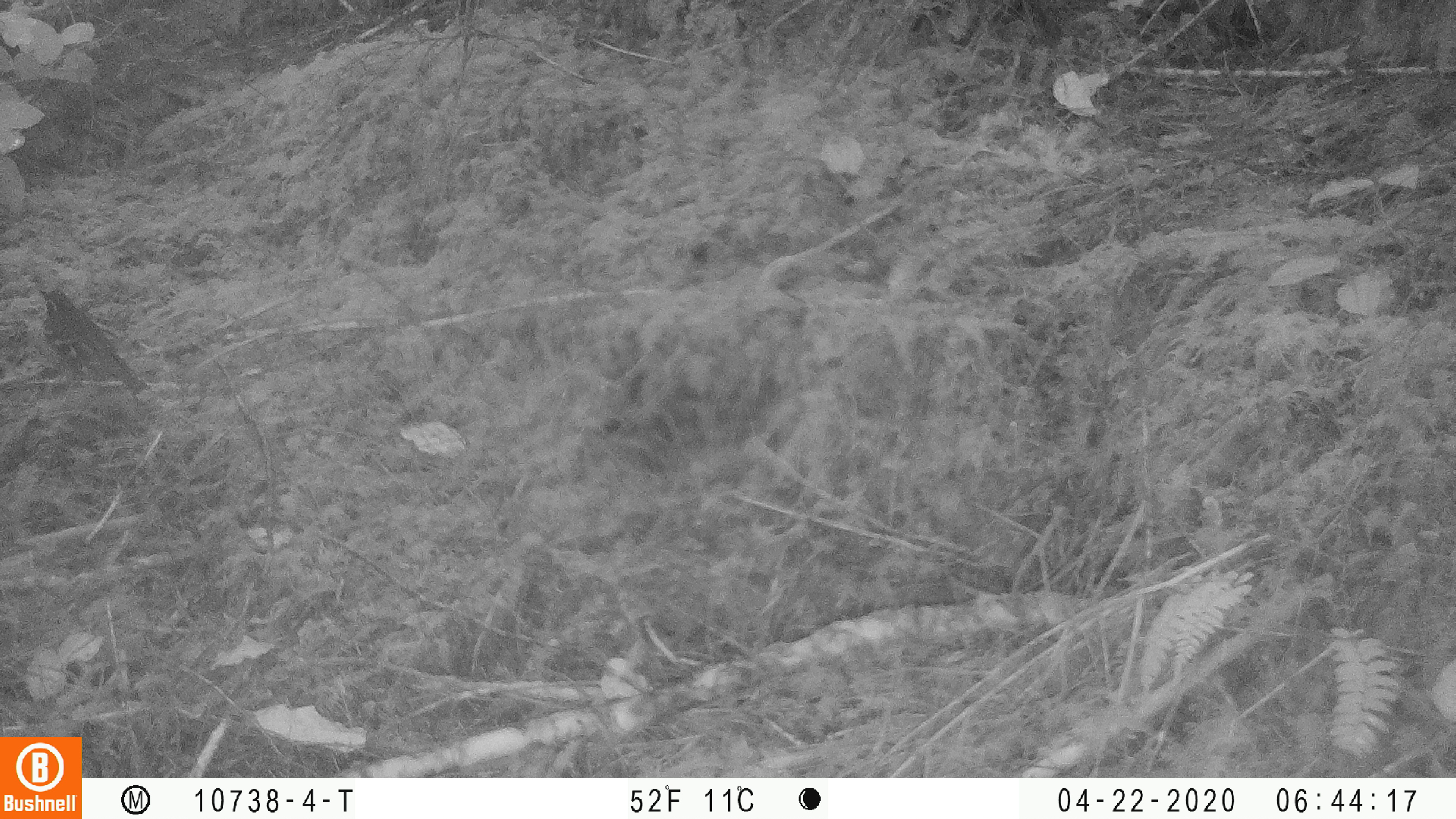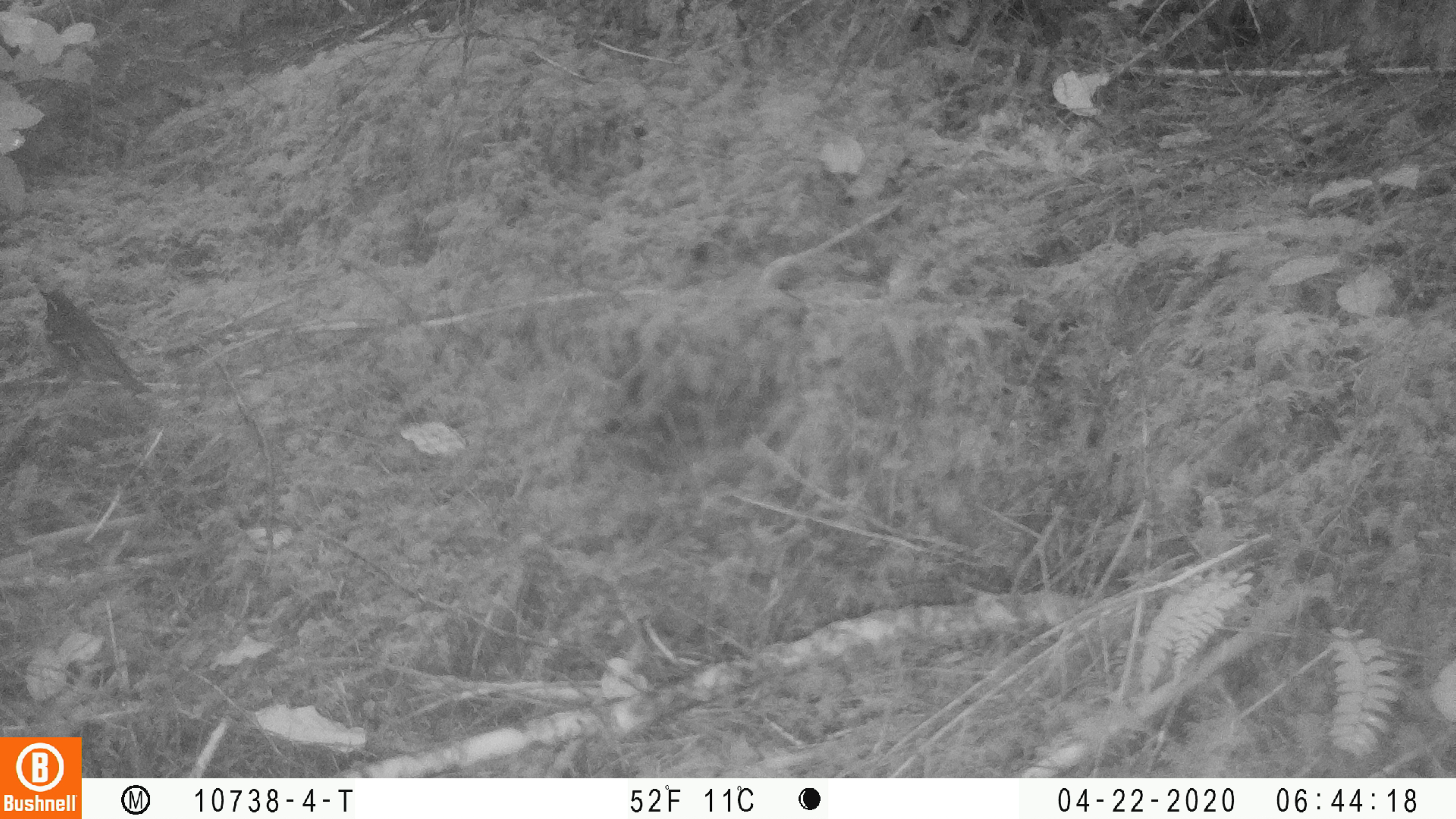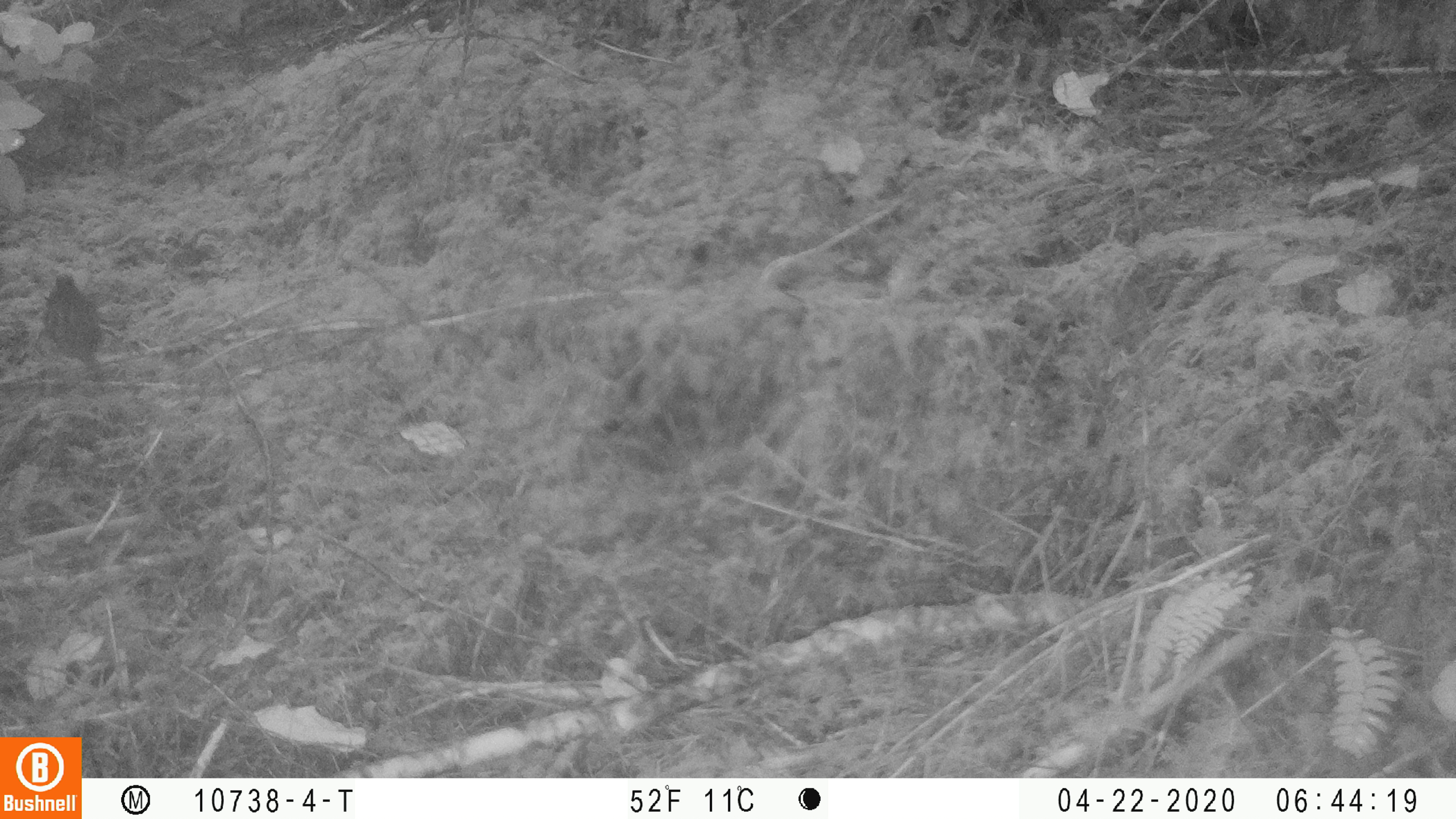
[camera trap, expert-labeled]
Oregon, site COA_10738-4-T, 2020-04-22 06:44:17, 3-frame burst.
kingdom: Animalia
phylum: Chordata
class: Aves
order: Passeriformes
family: Turdidae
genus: Ixoreus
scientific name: Ixoreus naevius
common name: varied thrush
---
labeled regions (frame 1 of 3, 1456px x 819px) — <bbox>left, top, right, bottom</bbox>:
varied thrush: <bbox>39, 281, 146, 399</bbox>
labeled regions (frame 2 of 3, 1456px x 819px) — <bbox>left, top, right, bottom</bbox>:
varied thrush: <bbox>37, 281, 147, 404</bbox>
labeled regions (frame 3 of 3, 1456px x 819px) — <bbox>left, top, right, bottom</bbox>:
varied thrush: <bbox>33, 272, 117, 392</bbox>